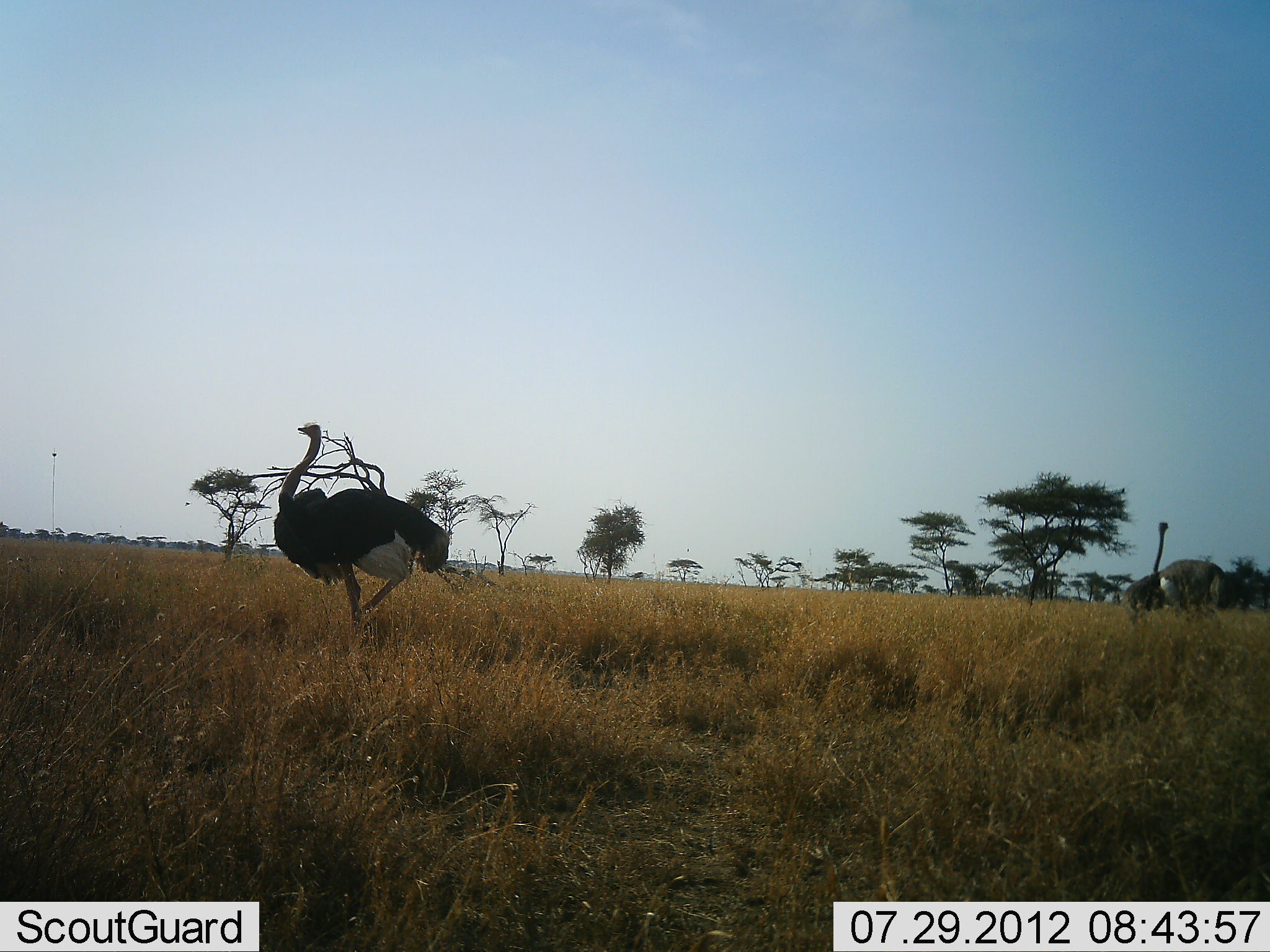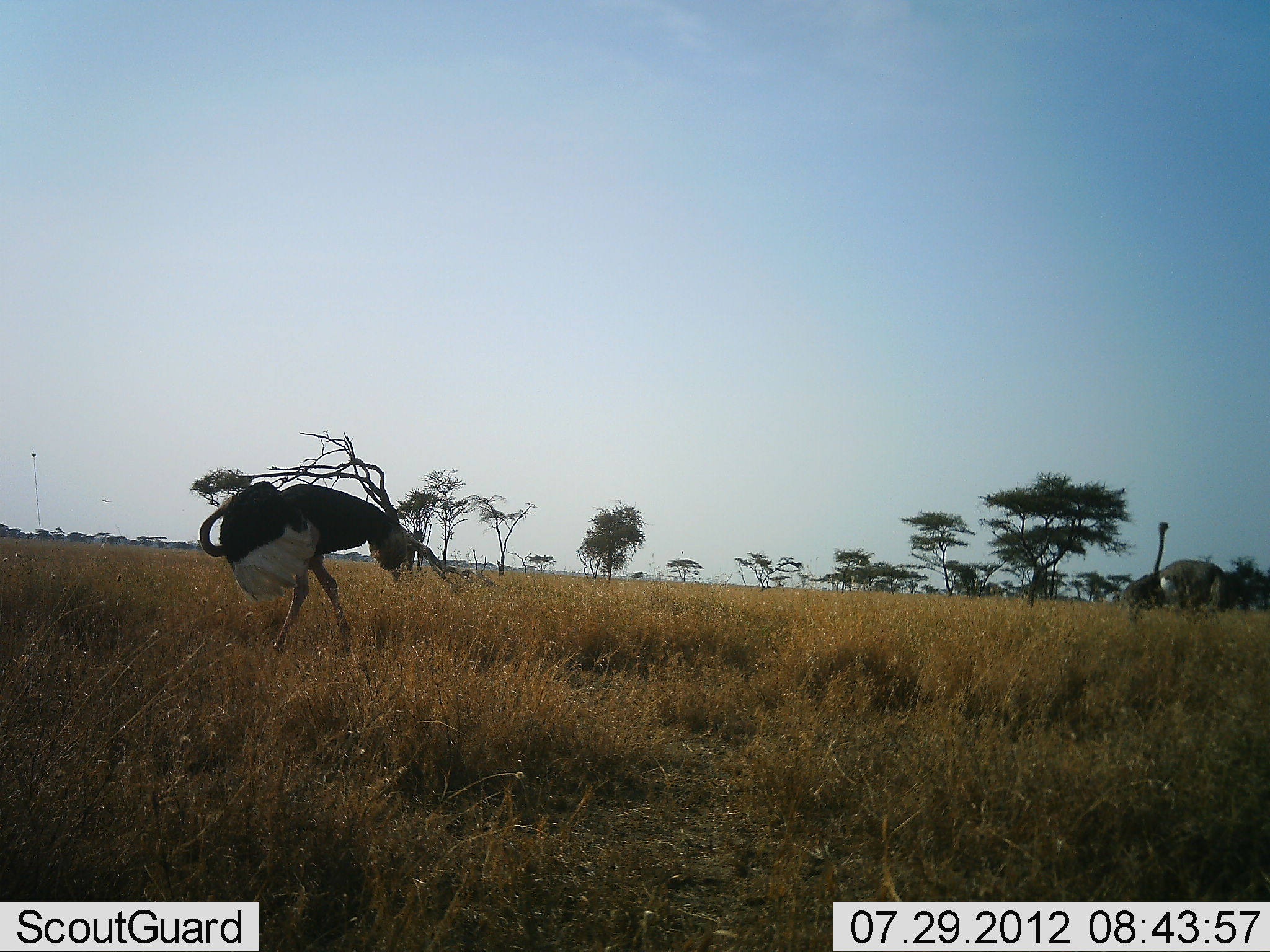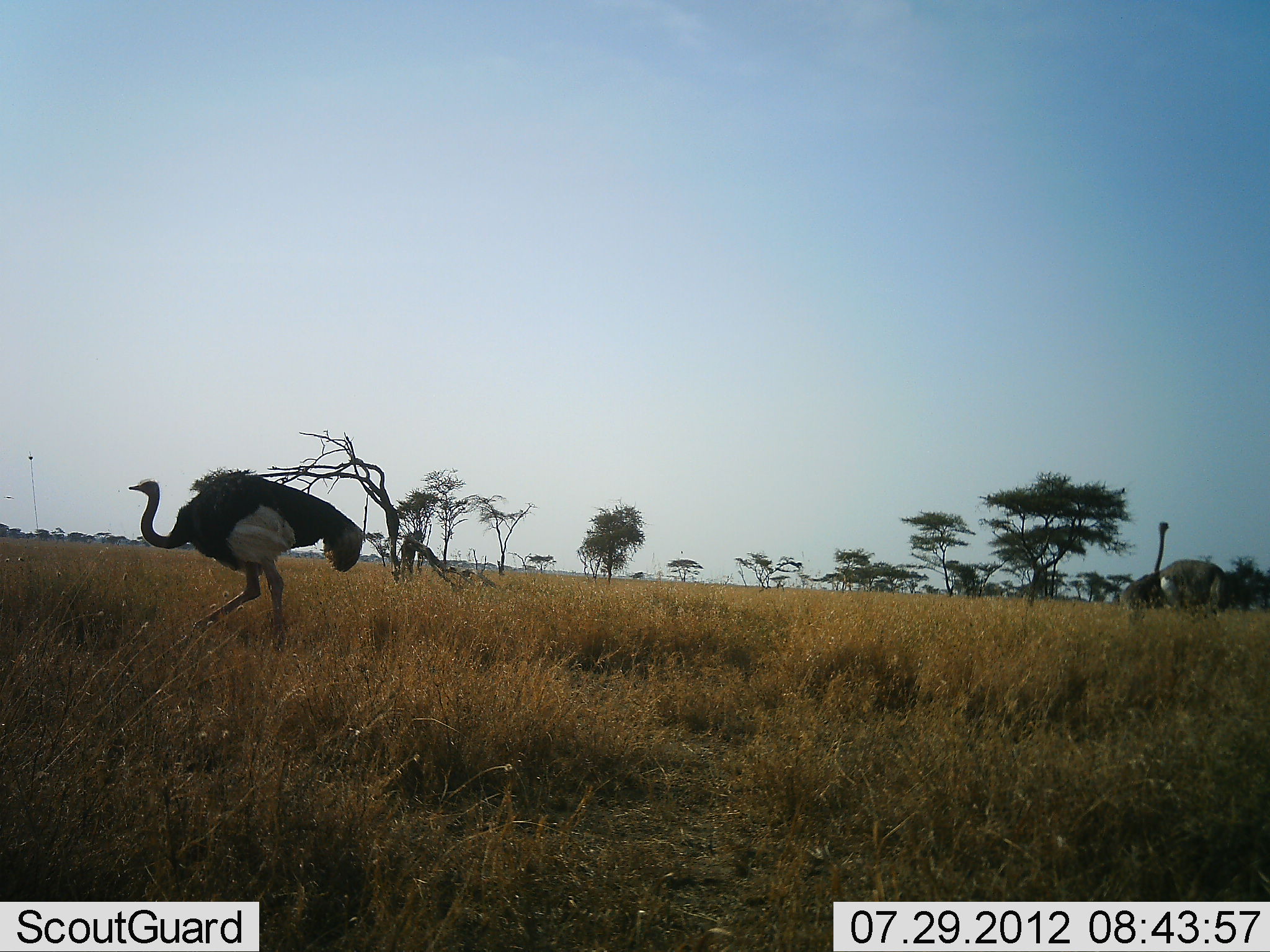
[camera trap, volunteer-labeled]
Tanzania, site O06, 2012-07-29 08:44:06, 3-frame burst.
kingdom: Animalia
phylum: Chordata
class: Aves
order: Struthioniformes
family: Struthionidae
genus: Struthio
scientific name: Struthio camelus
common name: ostrich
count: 2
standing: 70%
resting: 0%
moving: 70%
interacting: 0%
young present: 0%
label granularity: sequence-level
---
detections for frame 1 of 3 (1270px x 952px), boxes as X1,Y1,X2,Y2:
animal: 272,421,452,626; 1119,520,1227,617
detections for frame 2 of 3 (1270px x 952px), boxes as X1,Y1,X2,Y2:
animal: 198,480,411,653; 1123,521,1245,623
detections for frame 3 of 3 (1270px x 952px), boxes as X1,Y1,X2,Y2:
animal: 128,467,365,650; 1121,519,1238,625